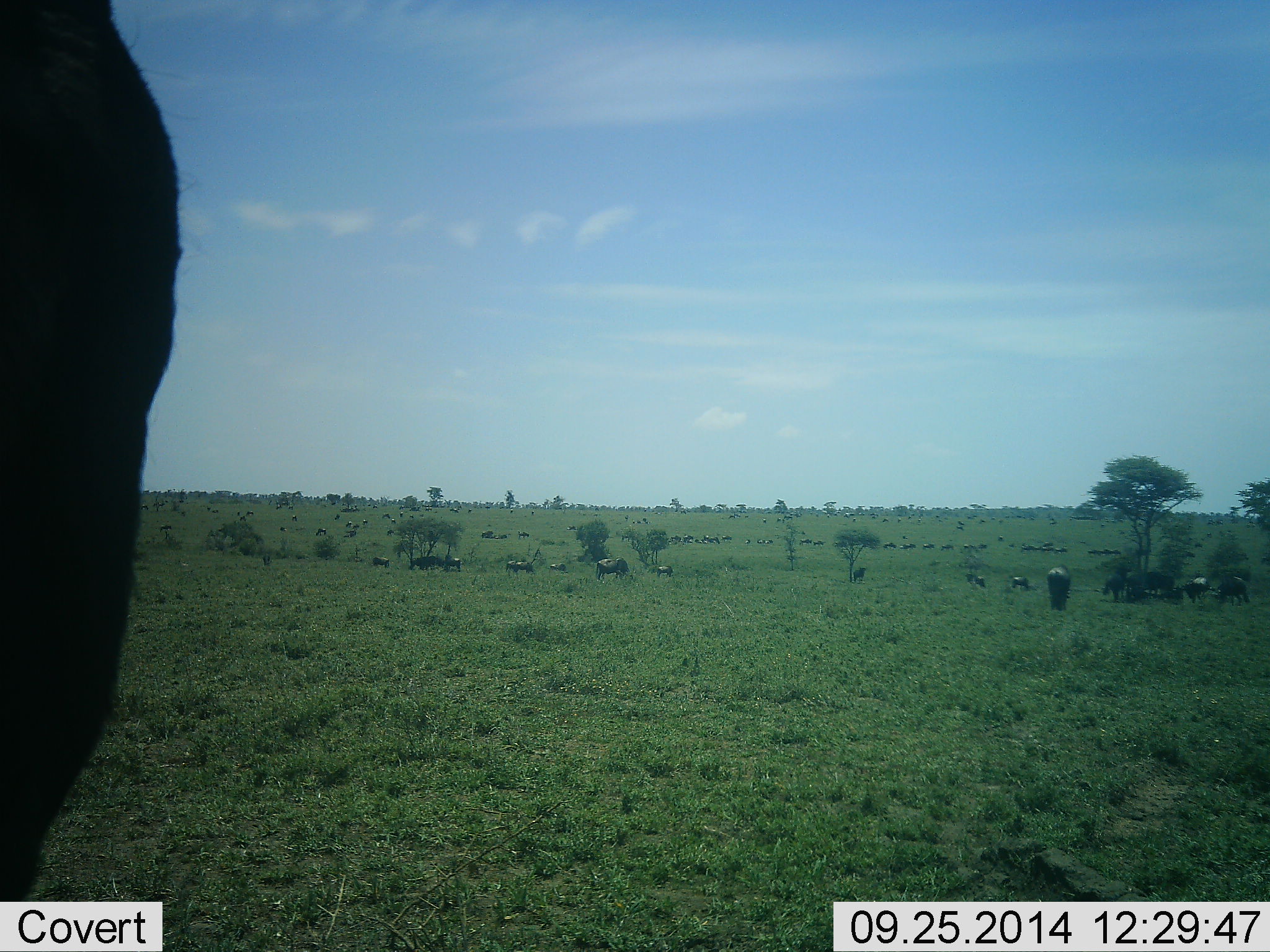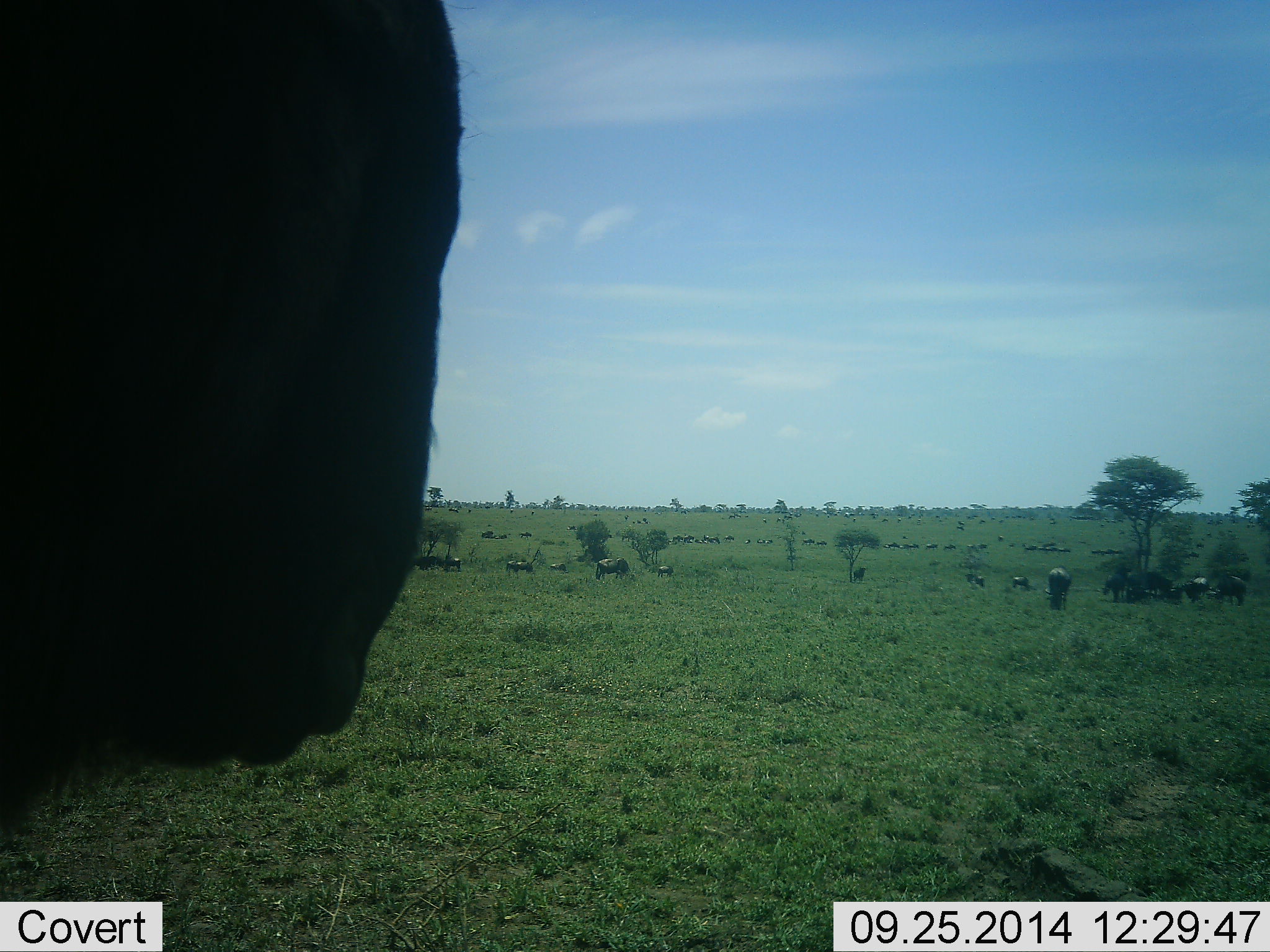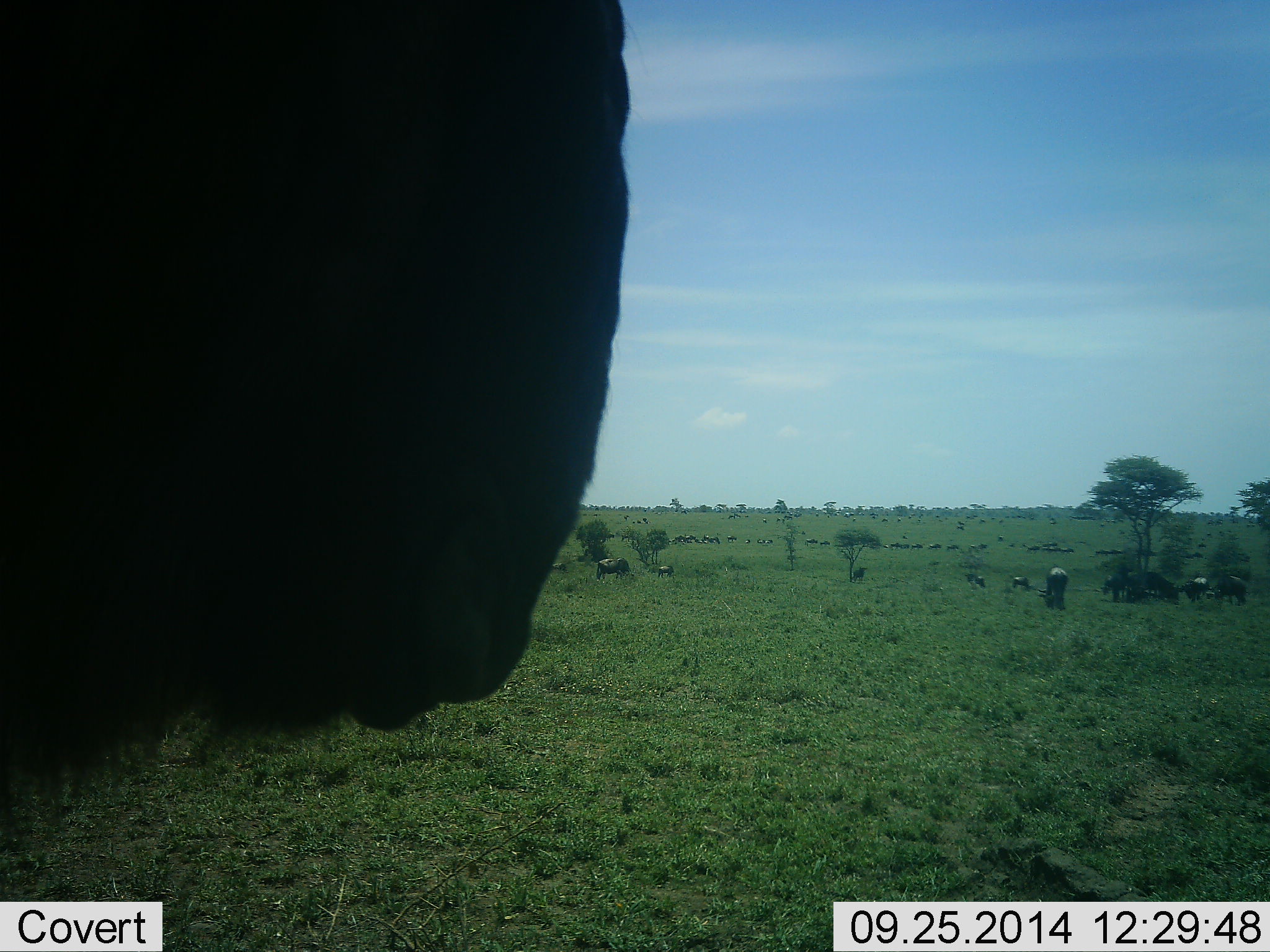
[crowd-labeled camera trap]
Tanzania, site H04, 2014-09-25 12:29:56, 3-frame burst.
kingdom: Animalia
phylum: Chordata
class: Mammalia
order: Artiodactyla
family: Bovidae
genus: Connochaetes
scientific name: Connochaetes taurinus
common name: blue wildebeest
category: wildebeest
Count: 11-50.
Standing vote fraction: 70%.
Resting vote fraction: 10%.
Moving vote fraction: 40%.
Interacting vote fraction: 10%.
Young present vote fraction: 0%.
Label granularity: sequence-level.